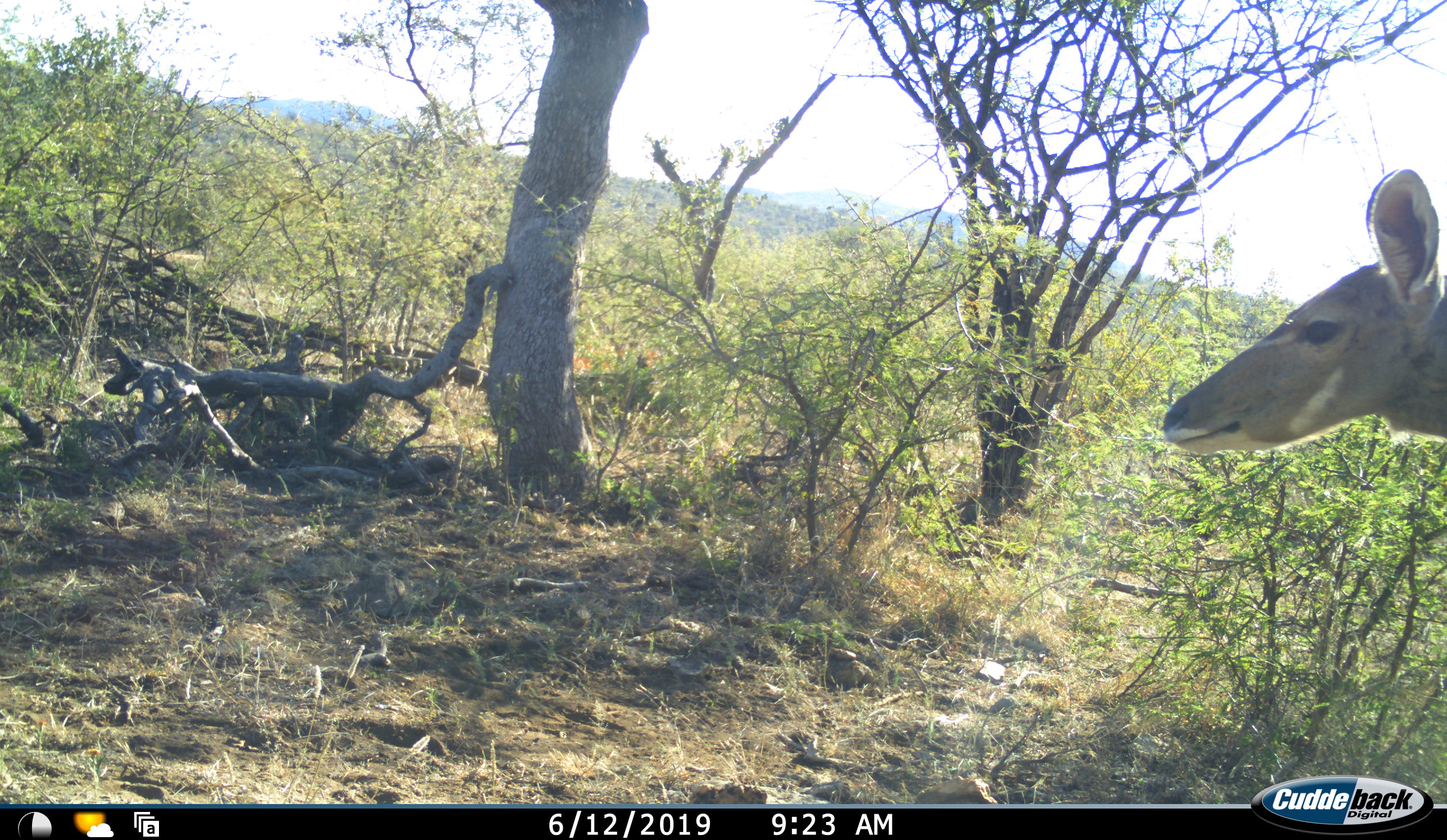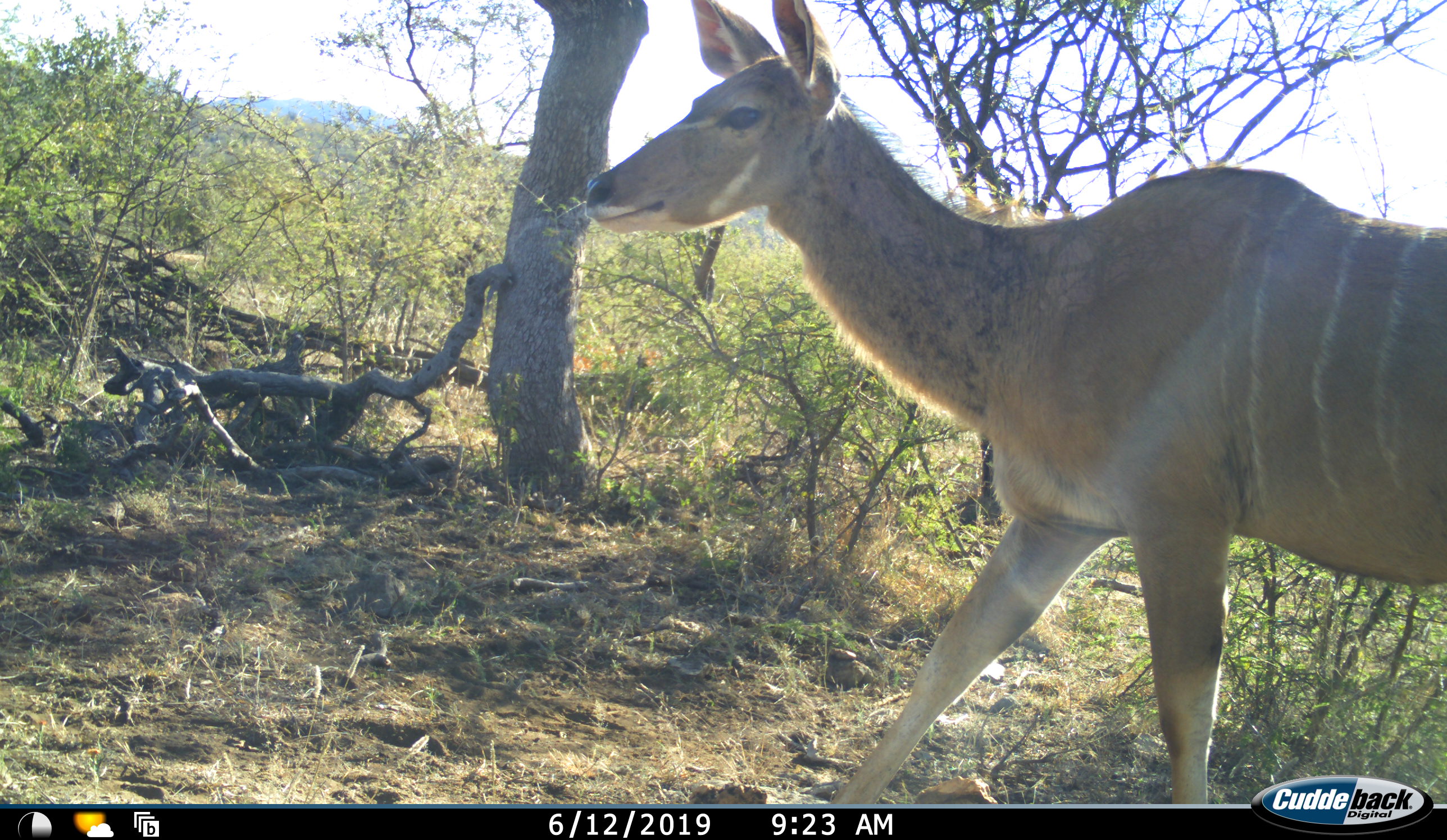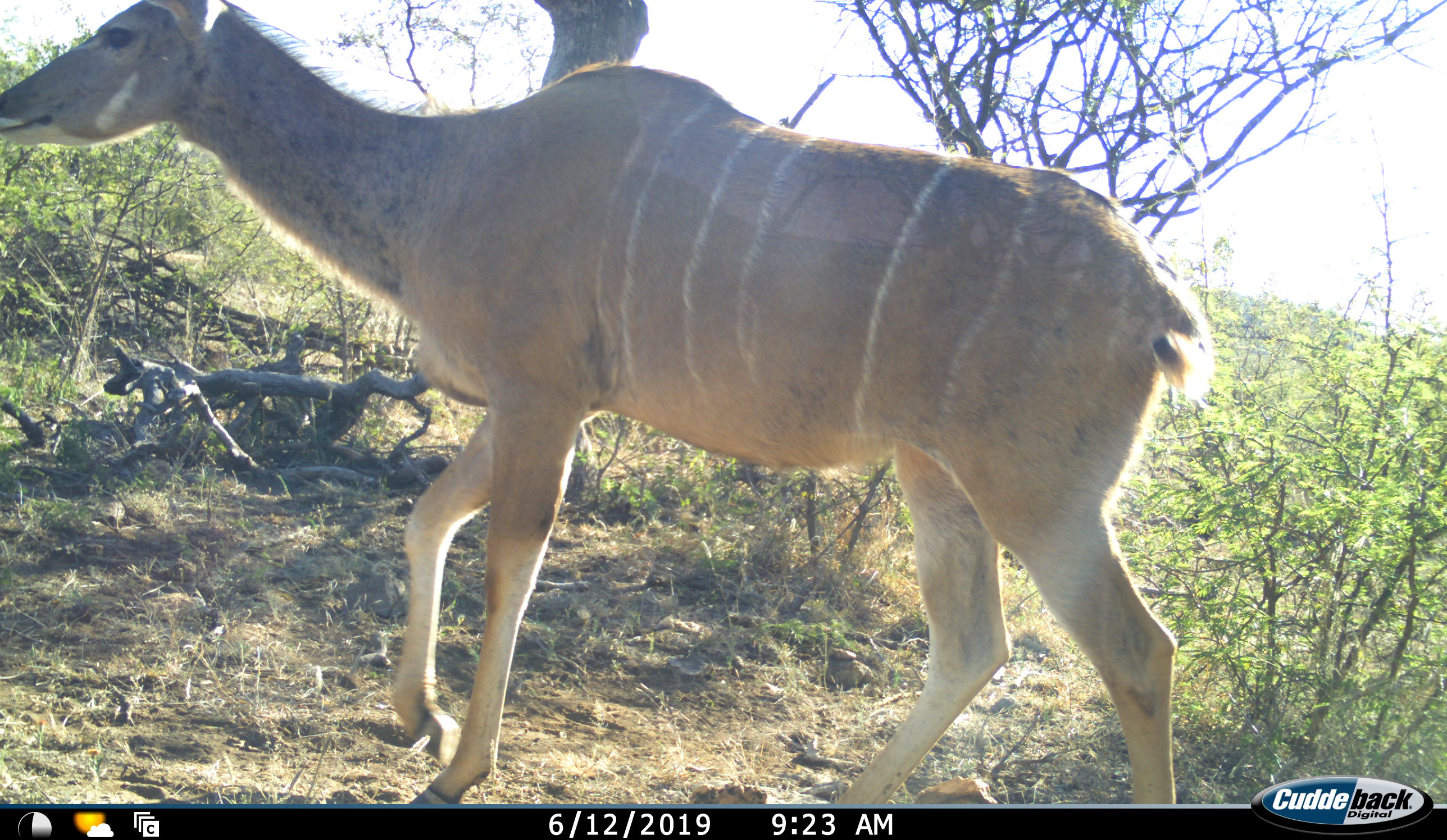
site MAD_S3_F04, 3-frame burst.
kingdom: Animalia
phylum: Chordata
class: Mammalia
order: Artiodactyla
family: Bovidae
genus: Tragelaphus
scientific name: Tragelaphus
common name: kudu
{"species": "kudu (Tragelaphus)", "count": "1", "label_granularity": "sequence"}